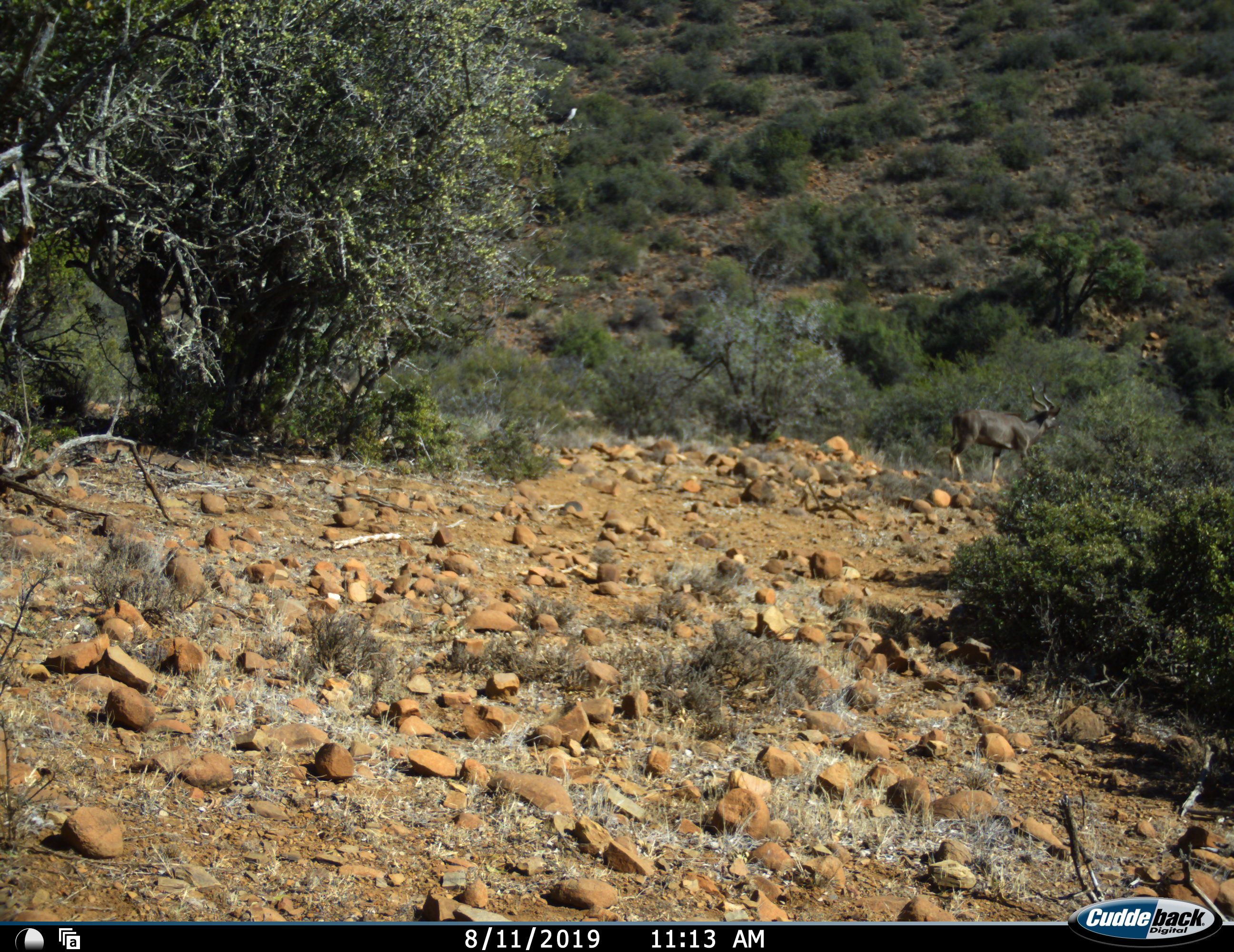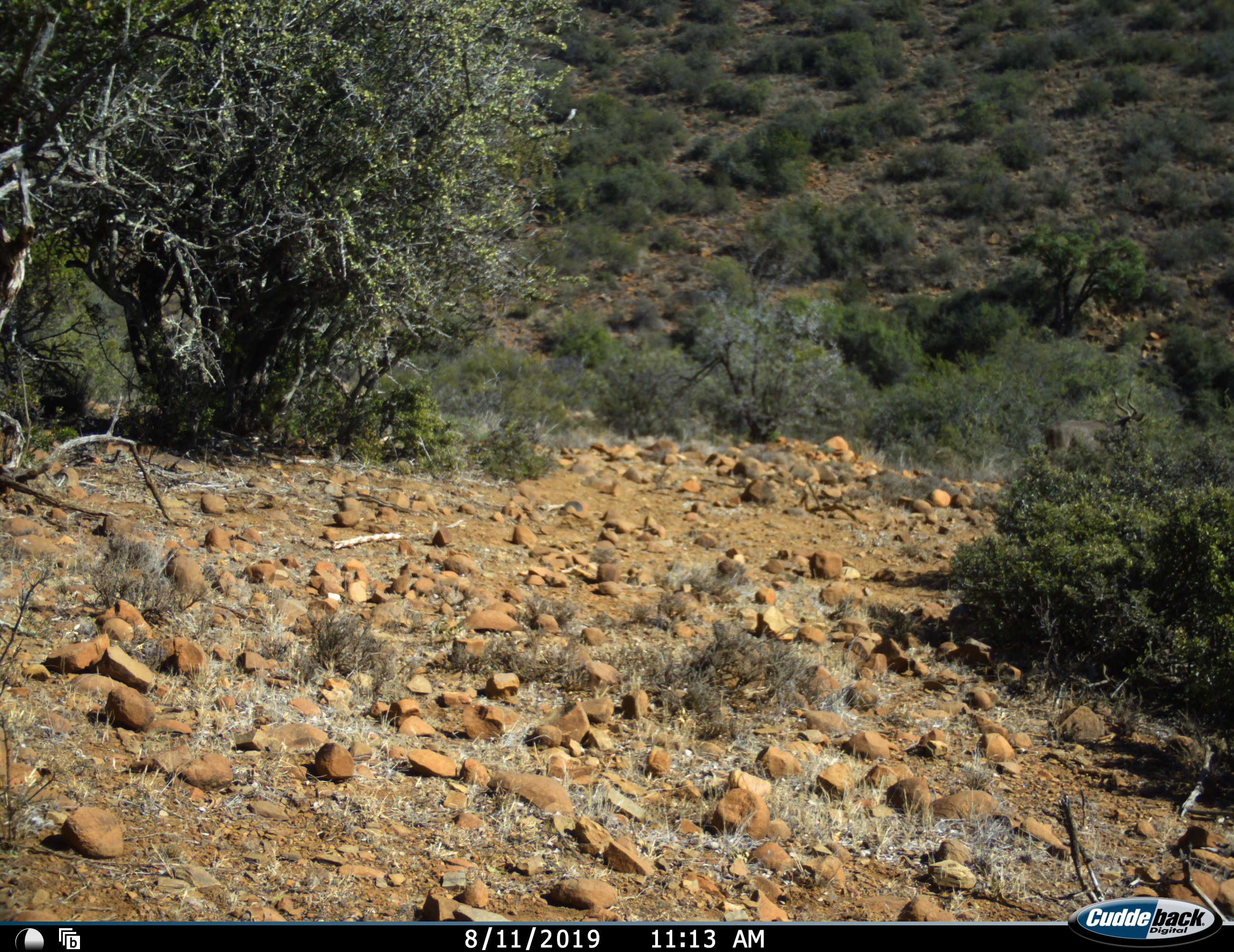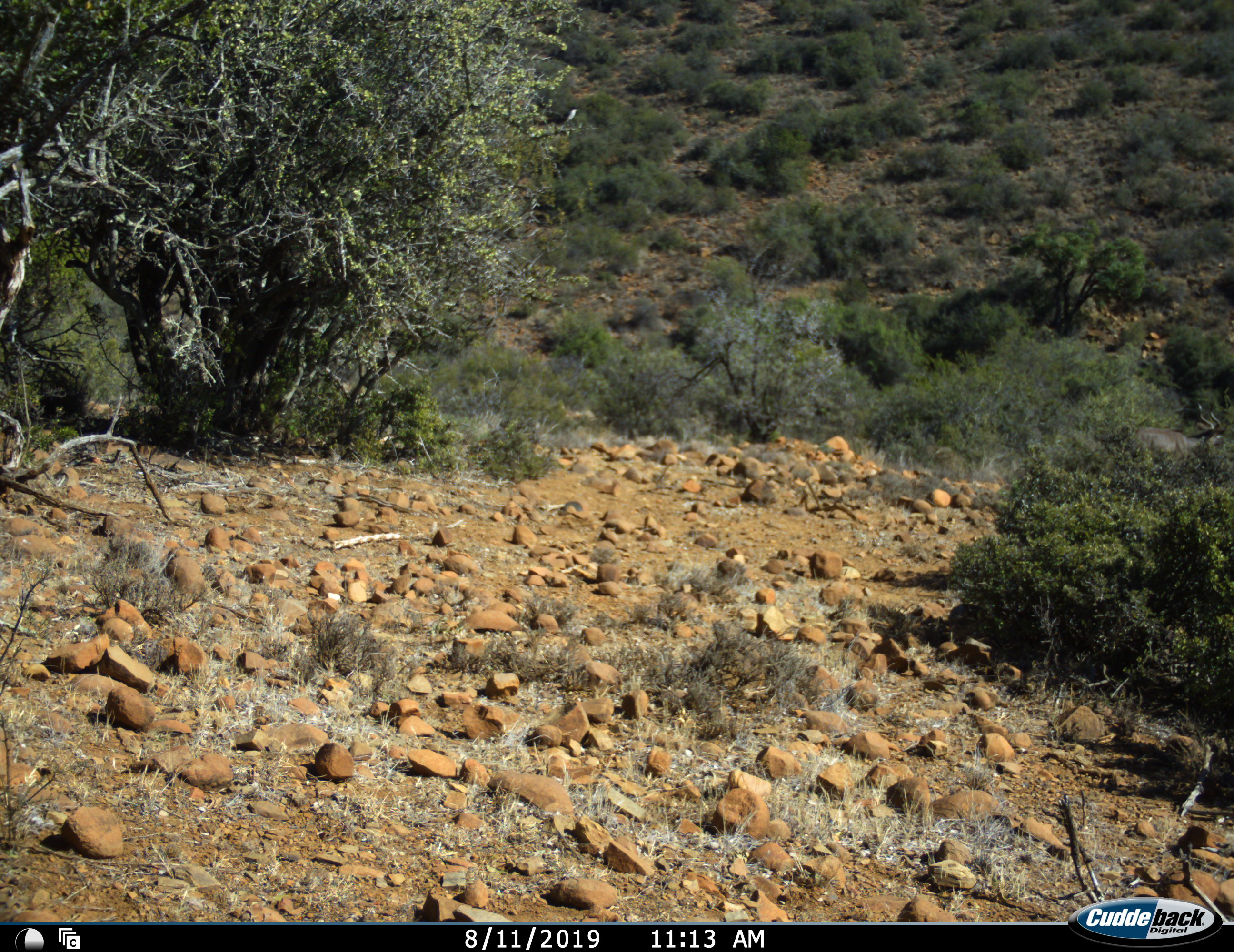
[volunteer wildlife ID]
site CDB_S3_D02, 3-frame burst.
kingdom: Animalia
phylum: Chordata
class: Mammalia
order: Artiodactyla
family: Bovidae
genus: Tragelaphus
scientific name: Tragelaphus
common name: kudu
Kudu (Tragelaphus), count 1. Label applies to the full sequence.